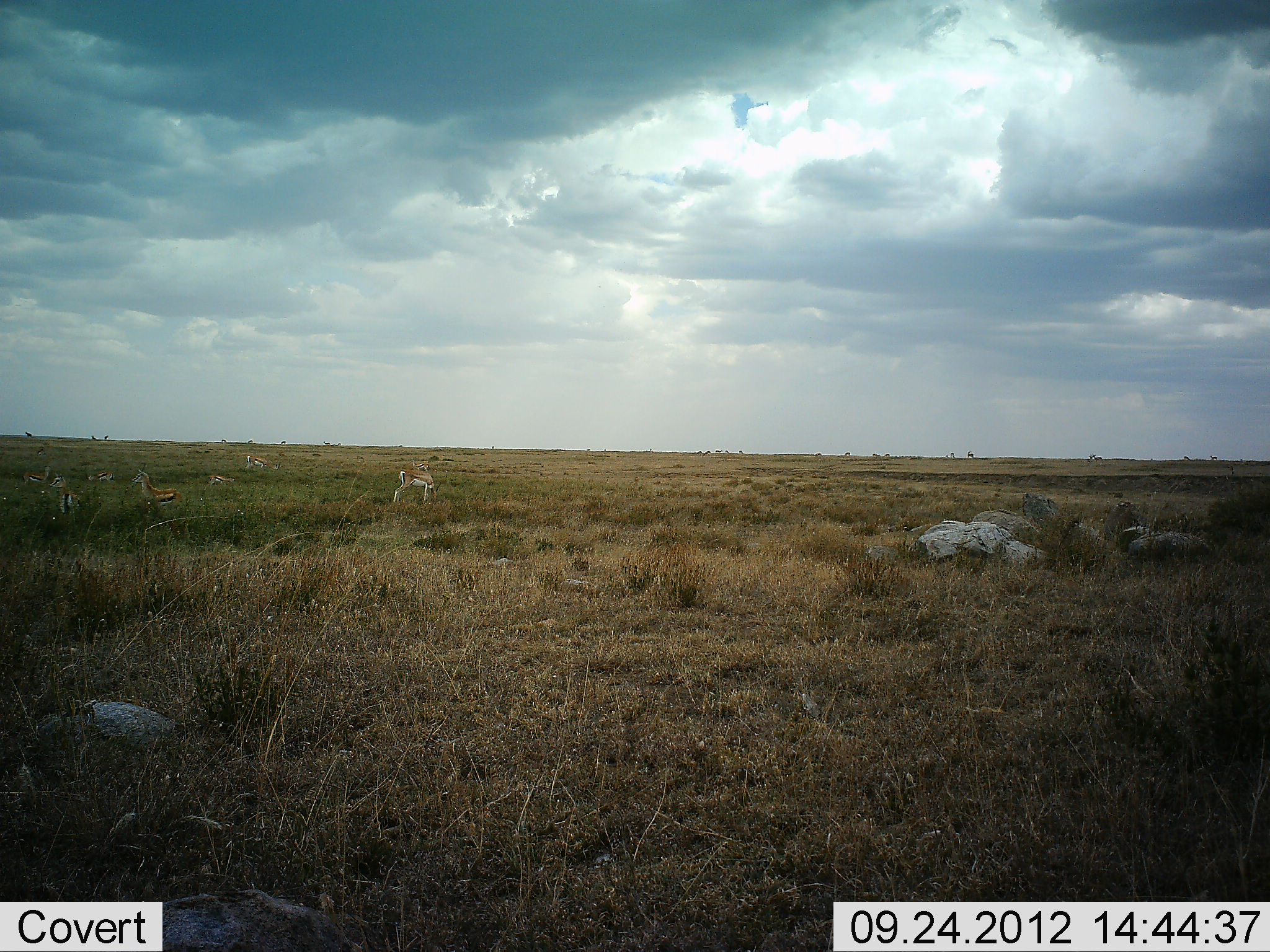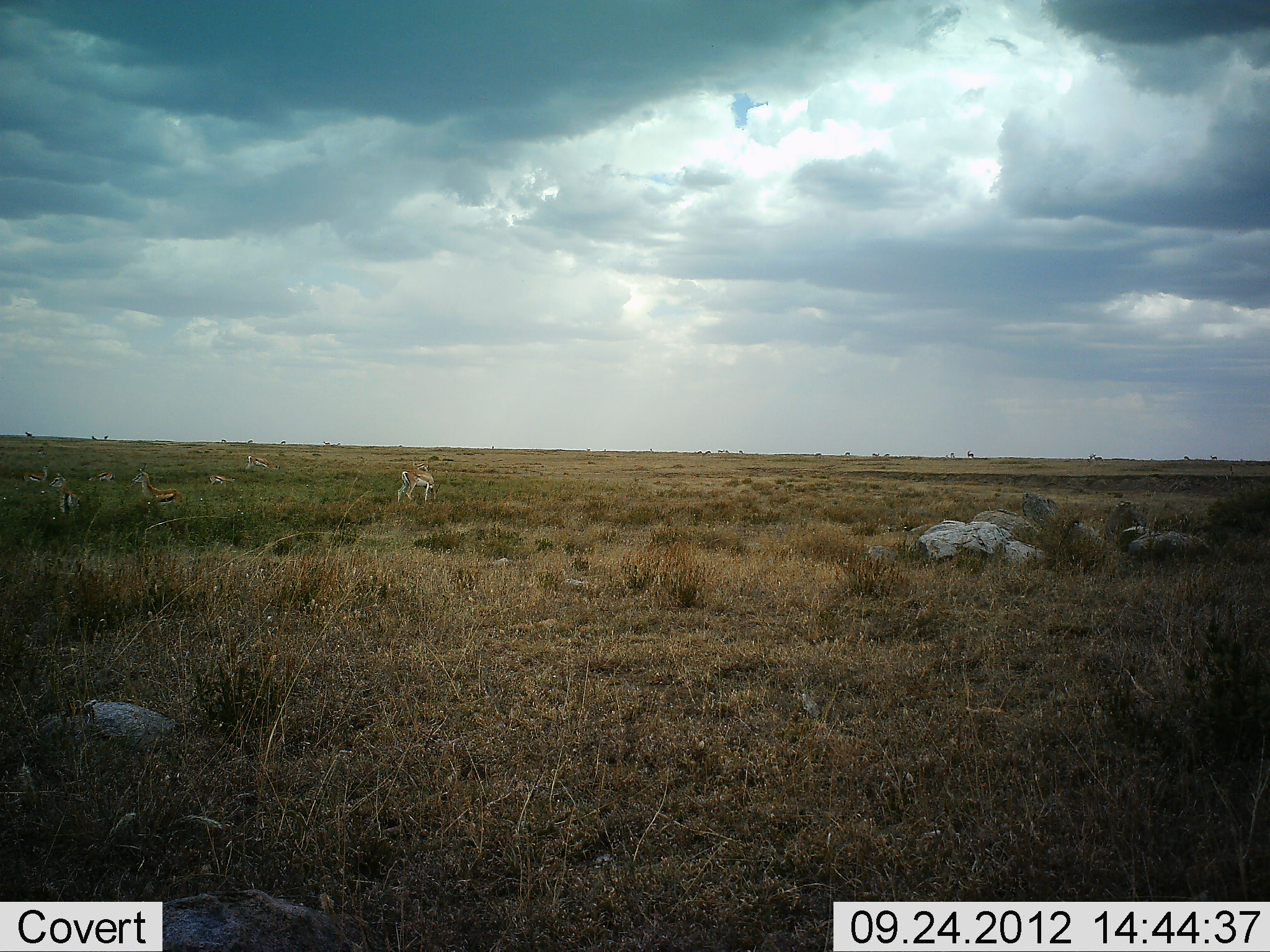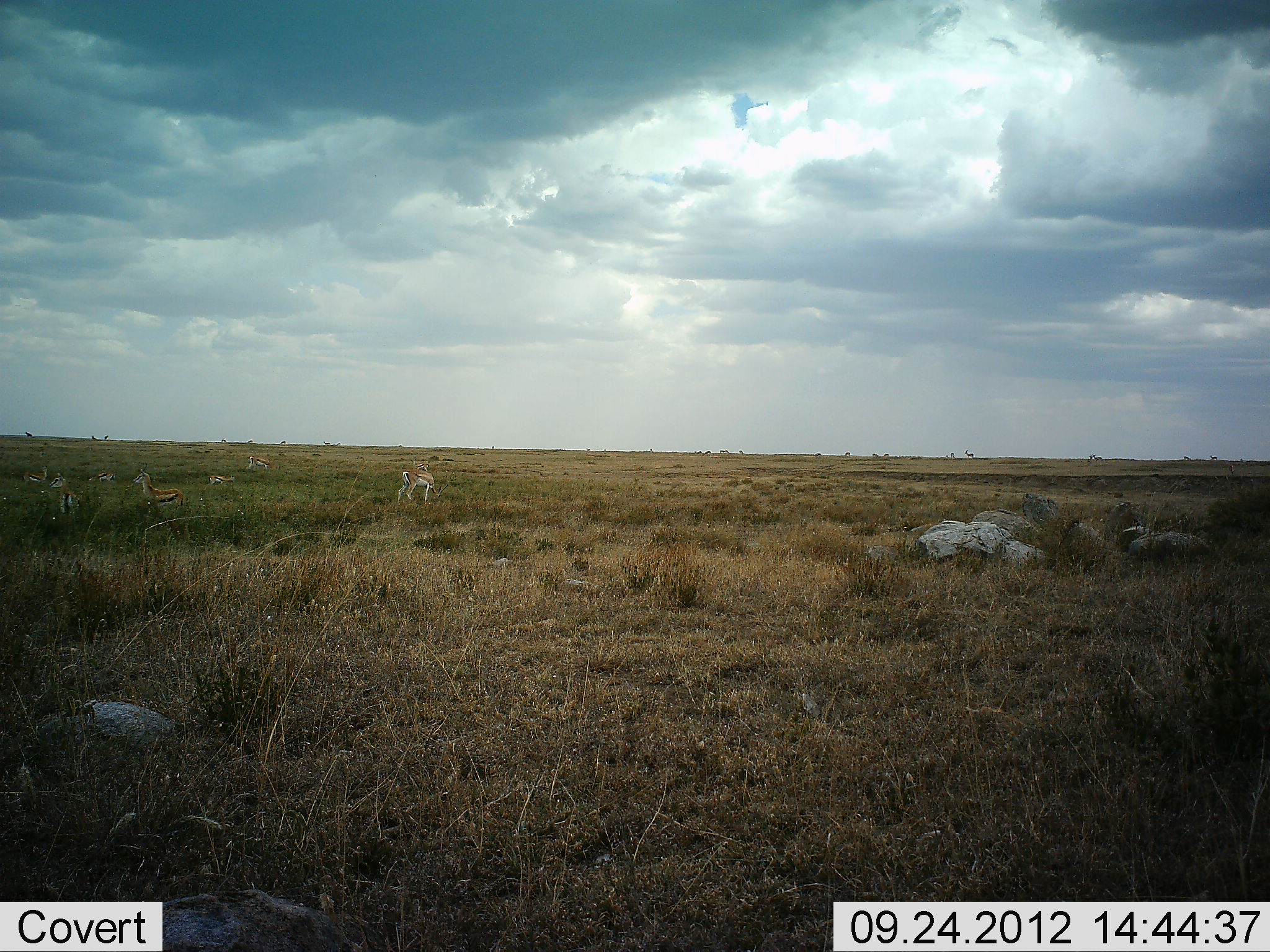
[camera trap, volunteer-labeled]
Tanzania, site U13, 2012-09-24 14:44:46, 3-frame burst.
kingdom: Animalia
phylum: Chordata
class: Mammalia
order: Artiodactyla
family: Bovidae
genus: Eudorcas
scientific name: Eudorcas thomsonii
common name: thomson's gazelle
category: gazellethomsons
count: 7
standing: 70%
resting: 0%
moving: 10%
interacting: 0%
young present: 0%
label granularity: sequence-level